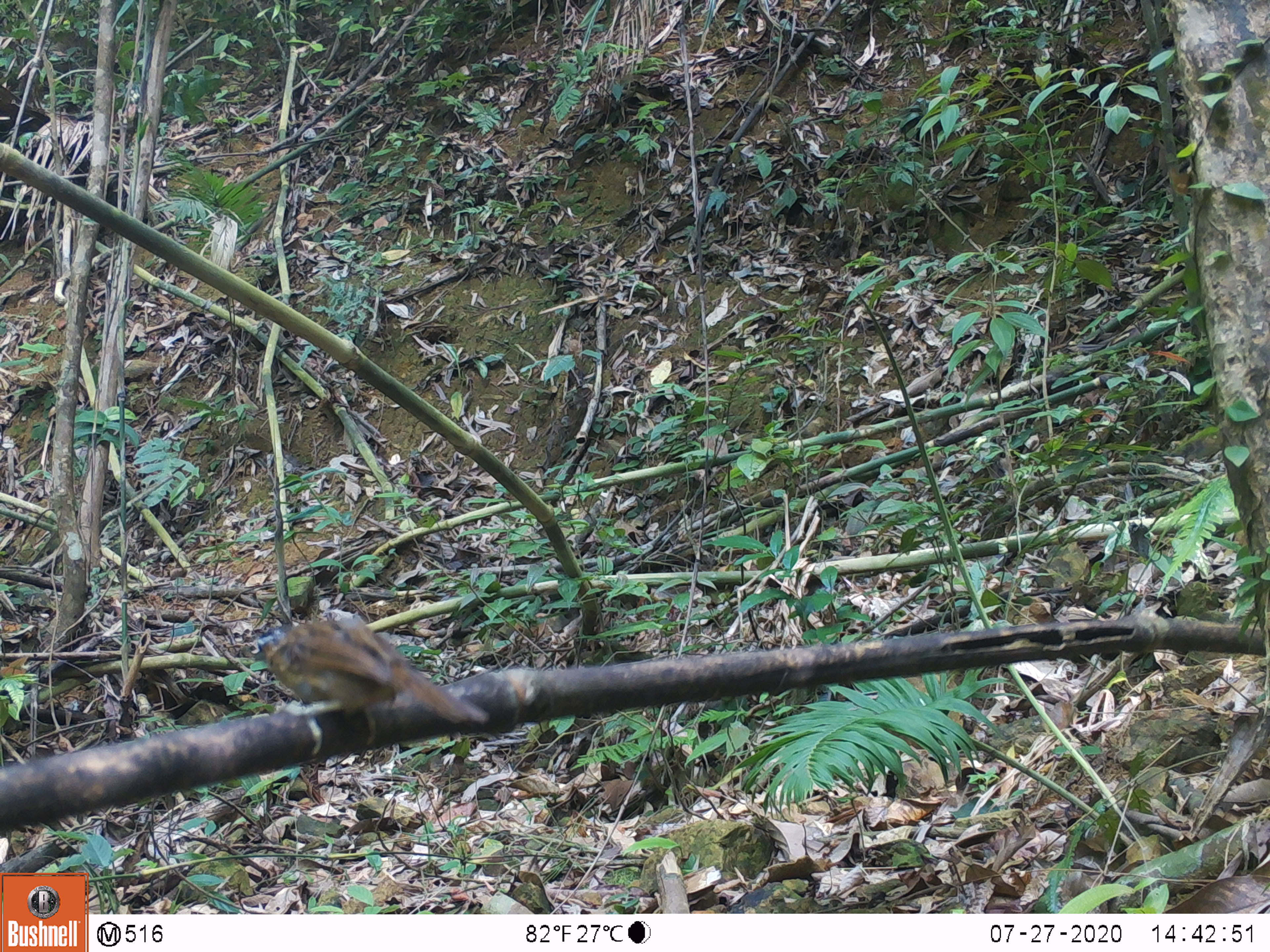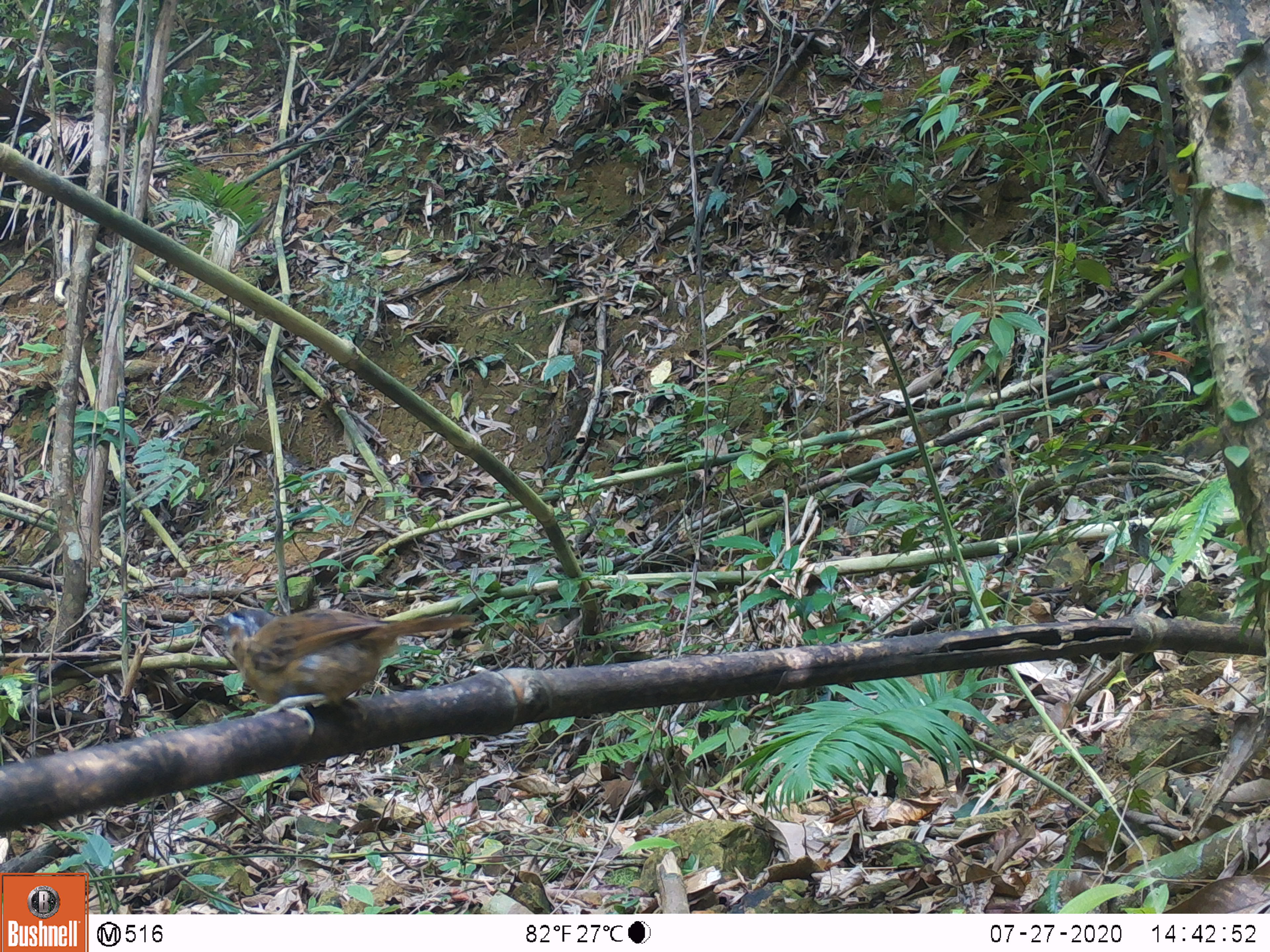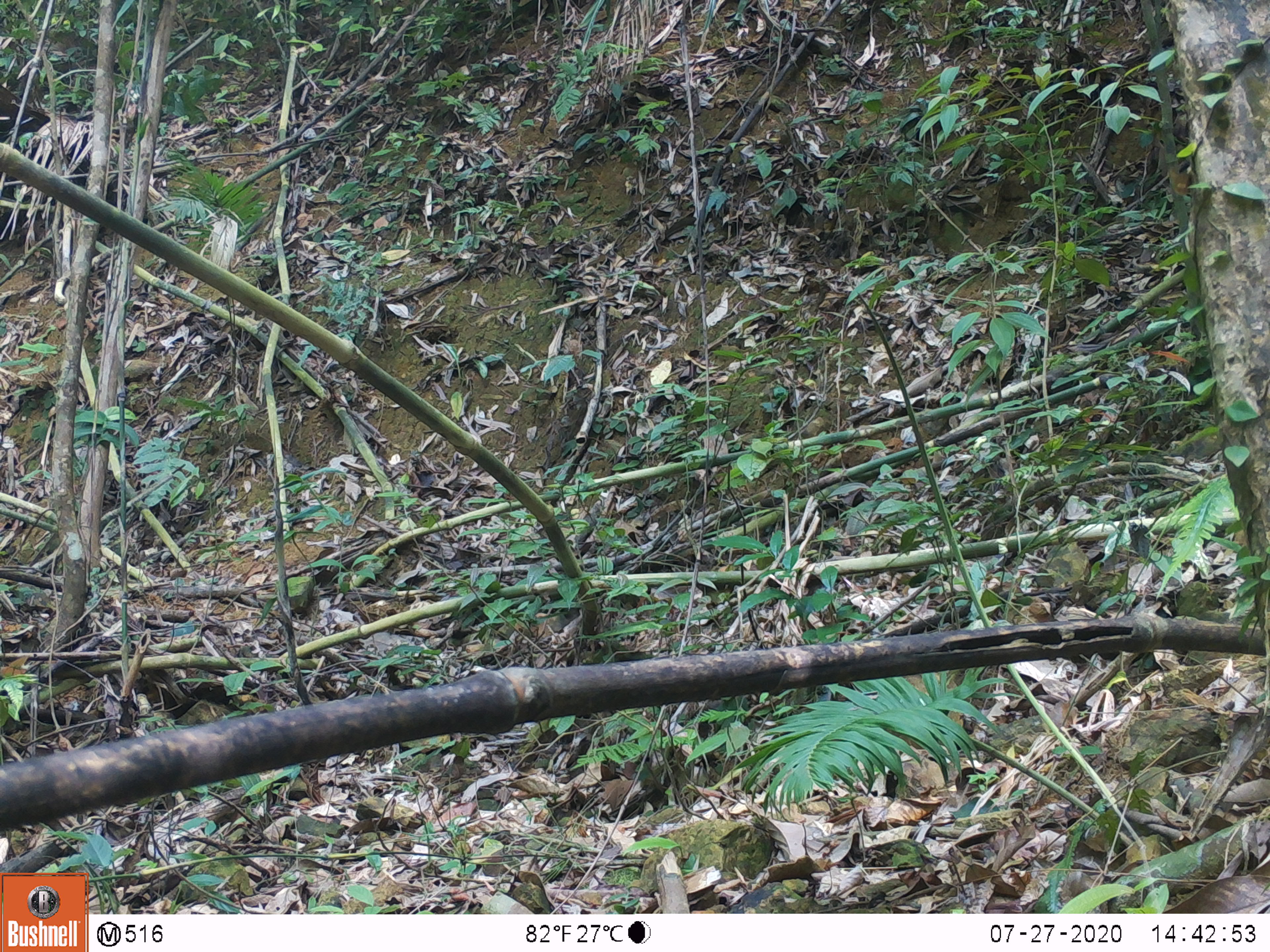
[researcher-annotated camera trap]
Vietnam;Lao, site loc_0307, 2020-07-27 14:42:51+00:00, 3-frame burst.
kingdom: Animalia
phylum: Chordata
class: Aves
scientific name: Aves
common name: bird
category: unidentified bird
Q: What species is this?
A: Unidentified bird (bird) (Aves).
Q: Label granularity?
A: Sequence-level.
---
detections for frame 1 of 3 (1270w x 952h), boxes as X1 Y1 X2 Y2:
unidentified bird: 257 616 487 755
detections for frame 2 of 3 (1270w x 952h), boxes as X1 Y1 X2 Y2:
unidentified bird: 200 610 475 734